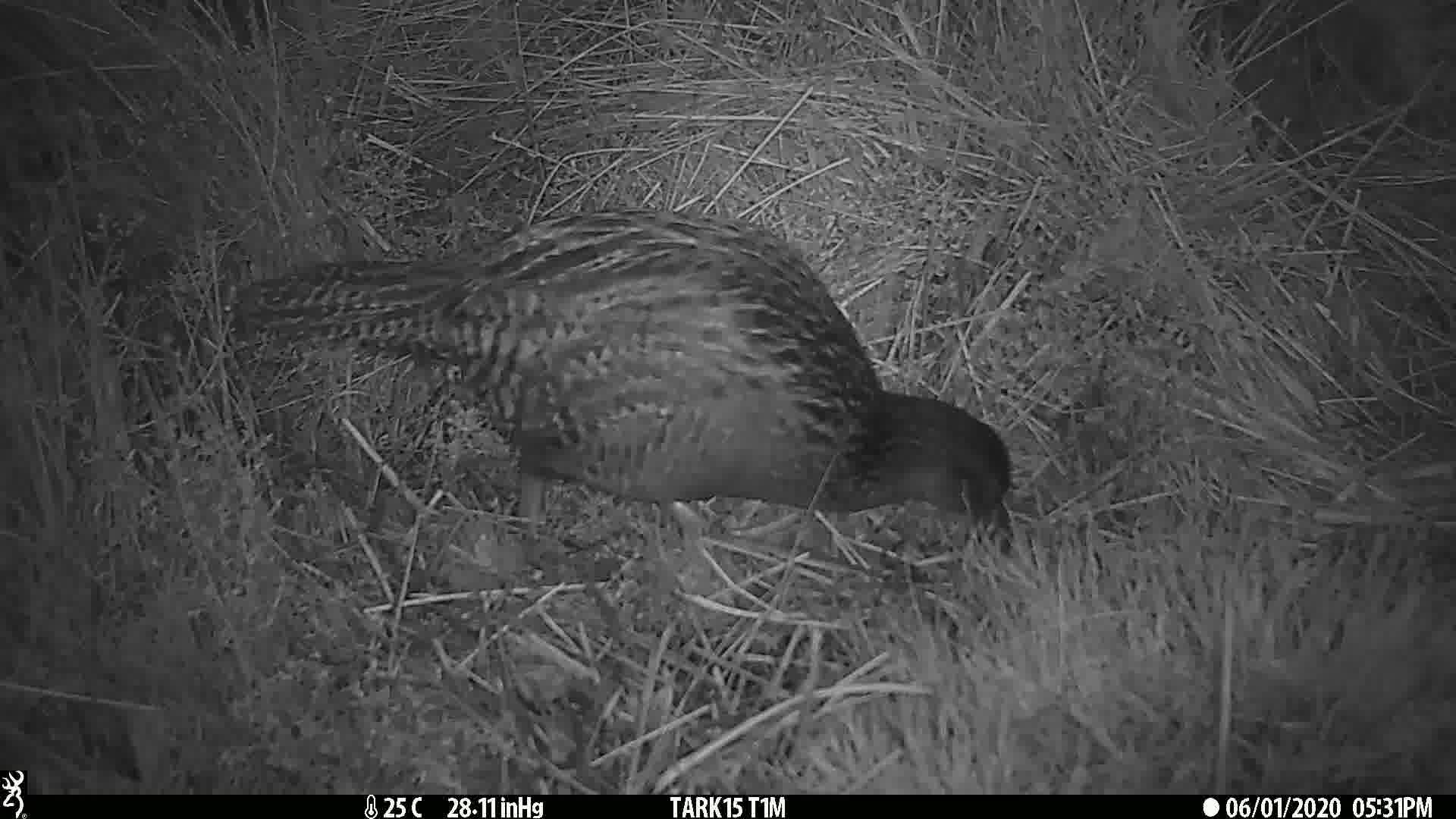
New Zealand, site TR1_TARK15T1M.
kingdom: Animalia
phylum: Chordata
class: Aves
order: Gruiformes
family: Rallidae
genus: Gallirallus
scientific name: Gallirallus australis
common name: weka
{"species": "weka (Gallirallus australis)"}